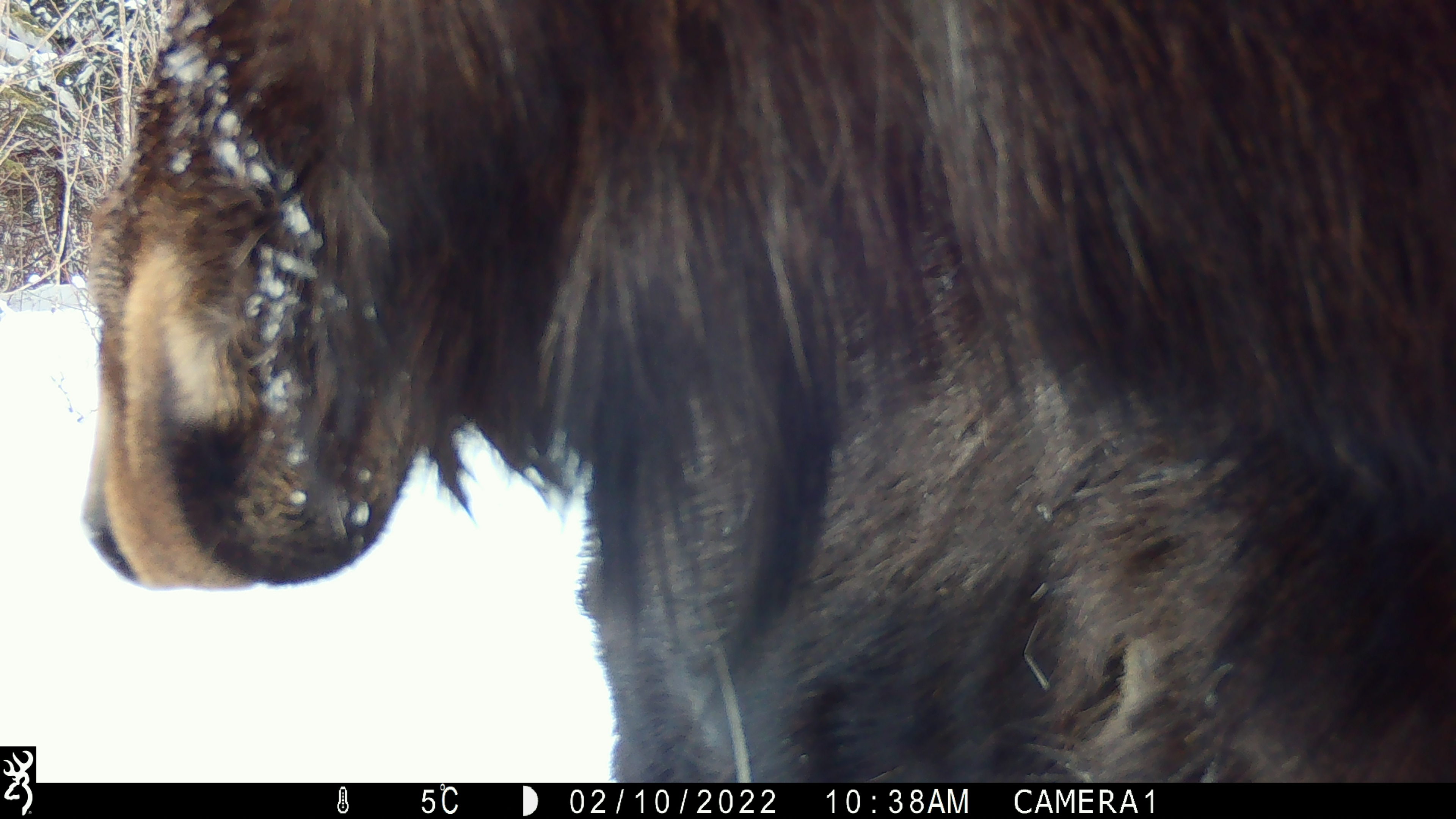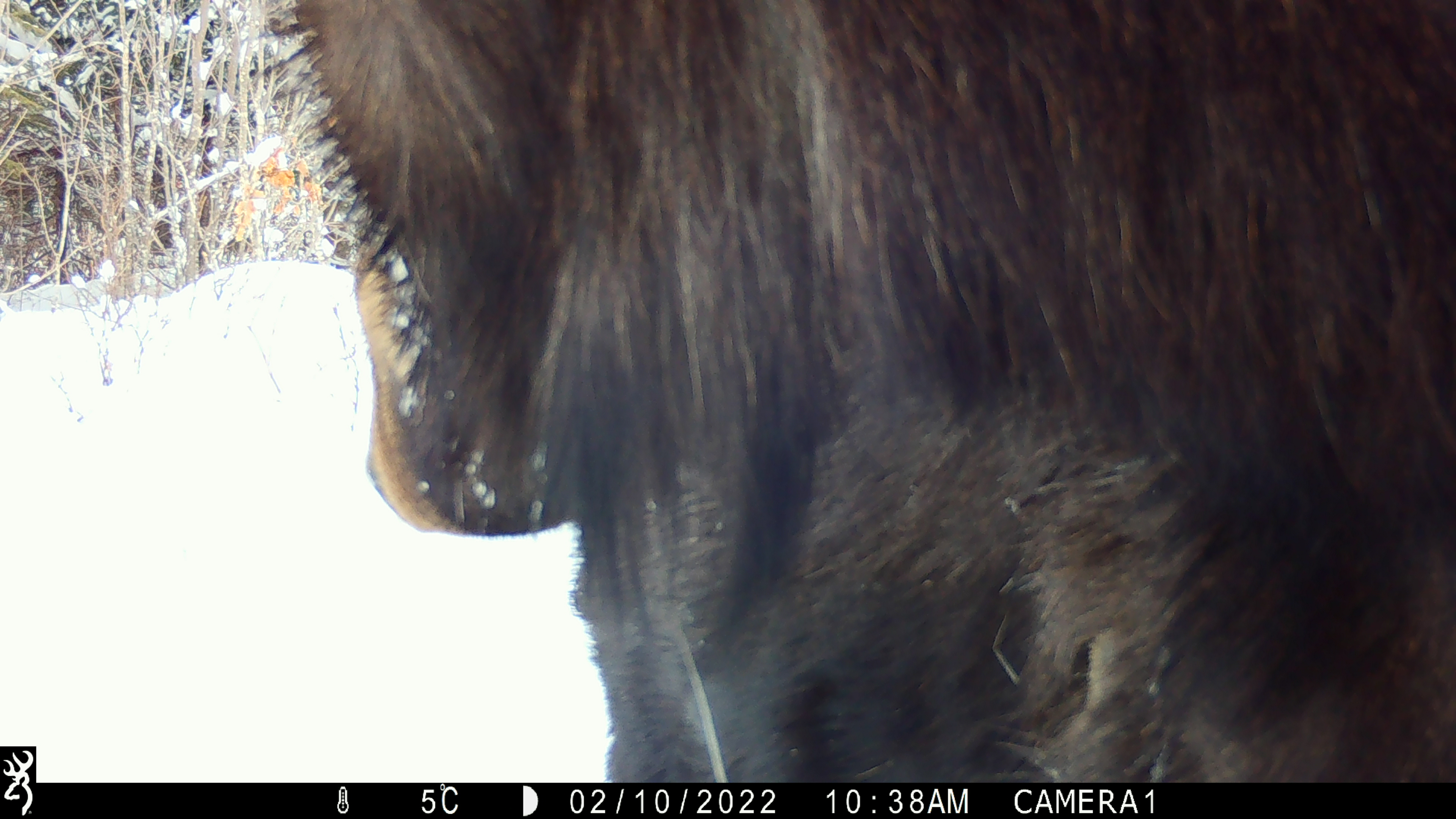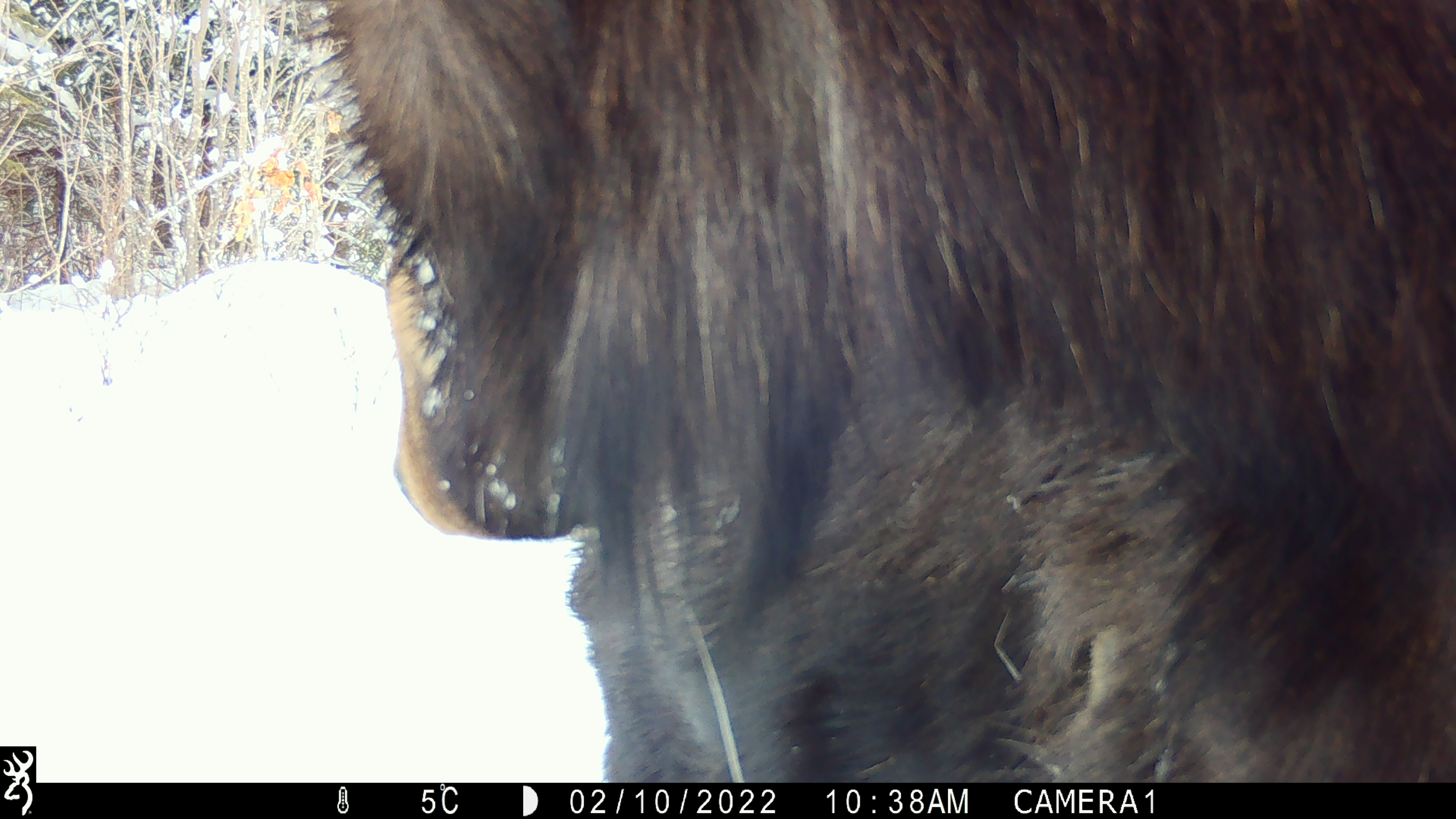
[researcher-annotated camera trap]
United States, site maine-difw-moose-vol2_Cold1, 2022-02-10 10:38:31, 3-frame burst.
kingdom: Animalia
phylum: Chordata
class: Mammalia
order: Artiodactyla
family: Cervidae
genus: Alces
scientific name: Alces alces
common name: moose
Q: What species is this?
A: Moose (Alces alces).